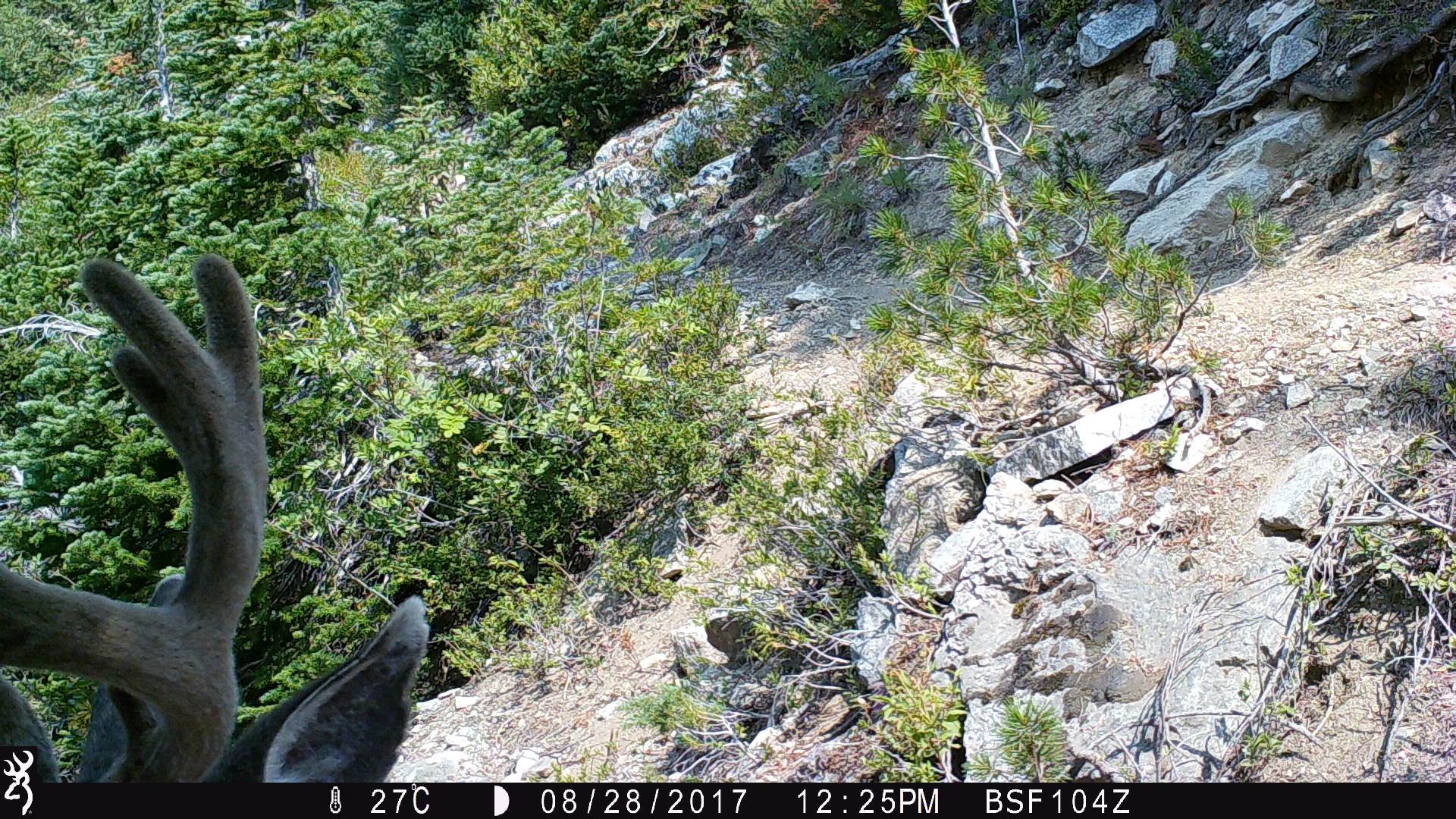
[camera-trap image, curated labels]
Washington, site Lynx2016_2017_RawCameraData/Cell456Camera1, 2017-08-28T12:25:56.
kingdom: Animalia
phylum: Chordata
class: Mammalia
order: Artiodactyla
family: Cervidae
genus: Odocoileus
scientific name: Odocoileus hemionus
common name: mule deer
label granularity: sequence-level